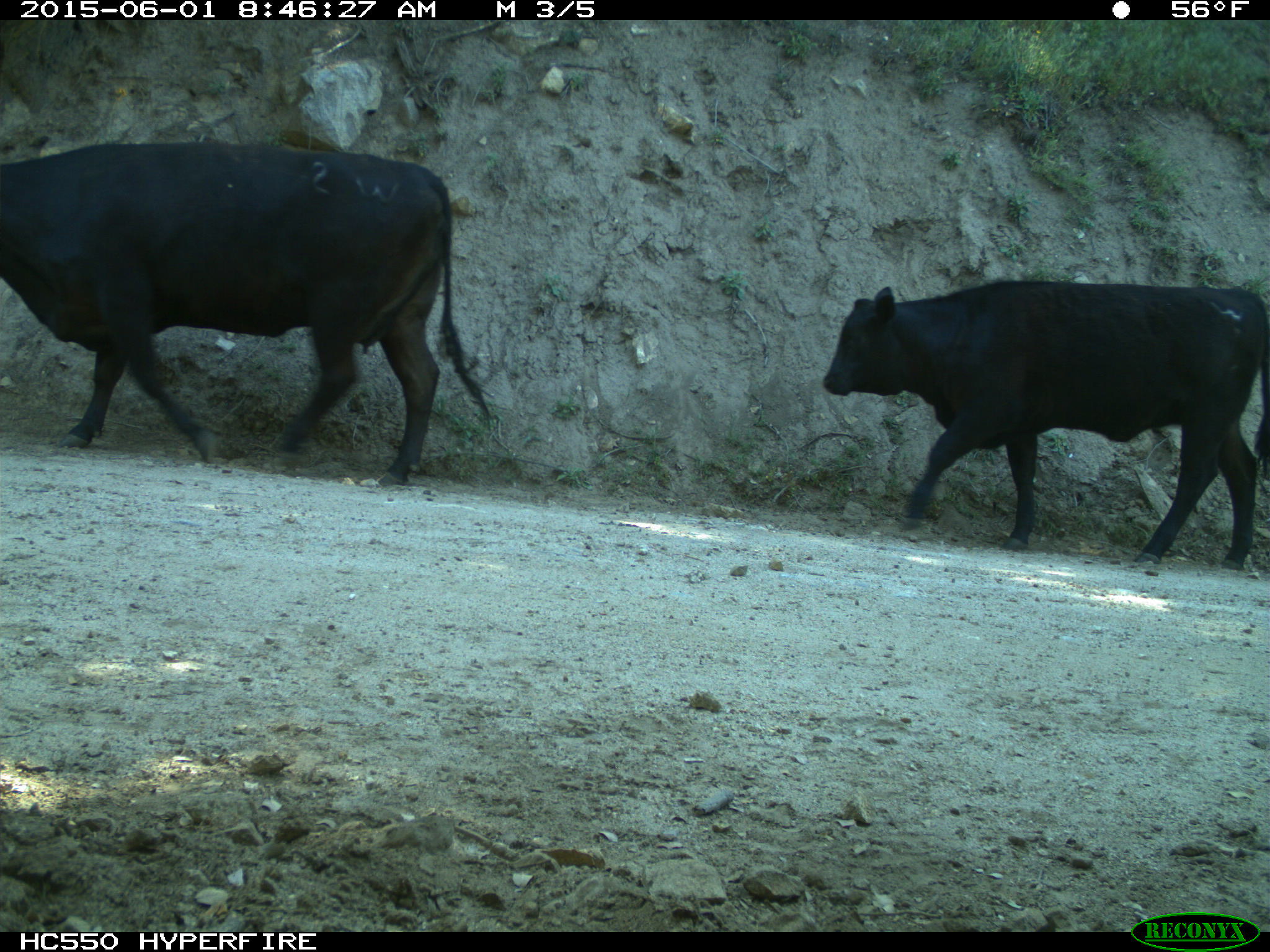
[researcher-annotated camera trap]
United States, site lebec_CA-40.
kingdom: Animalia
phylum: Chordata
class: Mammalia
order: Artiodactyla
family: Bovidae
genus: Bos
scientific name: Bos taurus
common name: domestic cow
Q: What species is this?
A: Bos taurus (domestic cow).